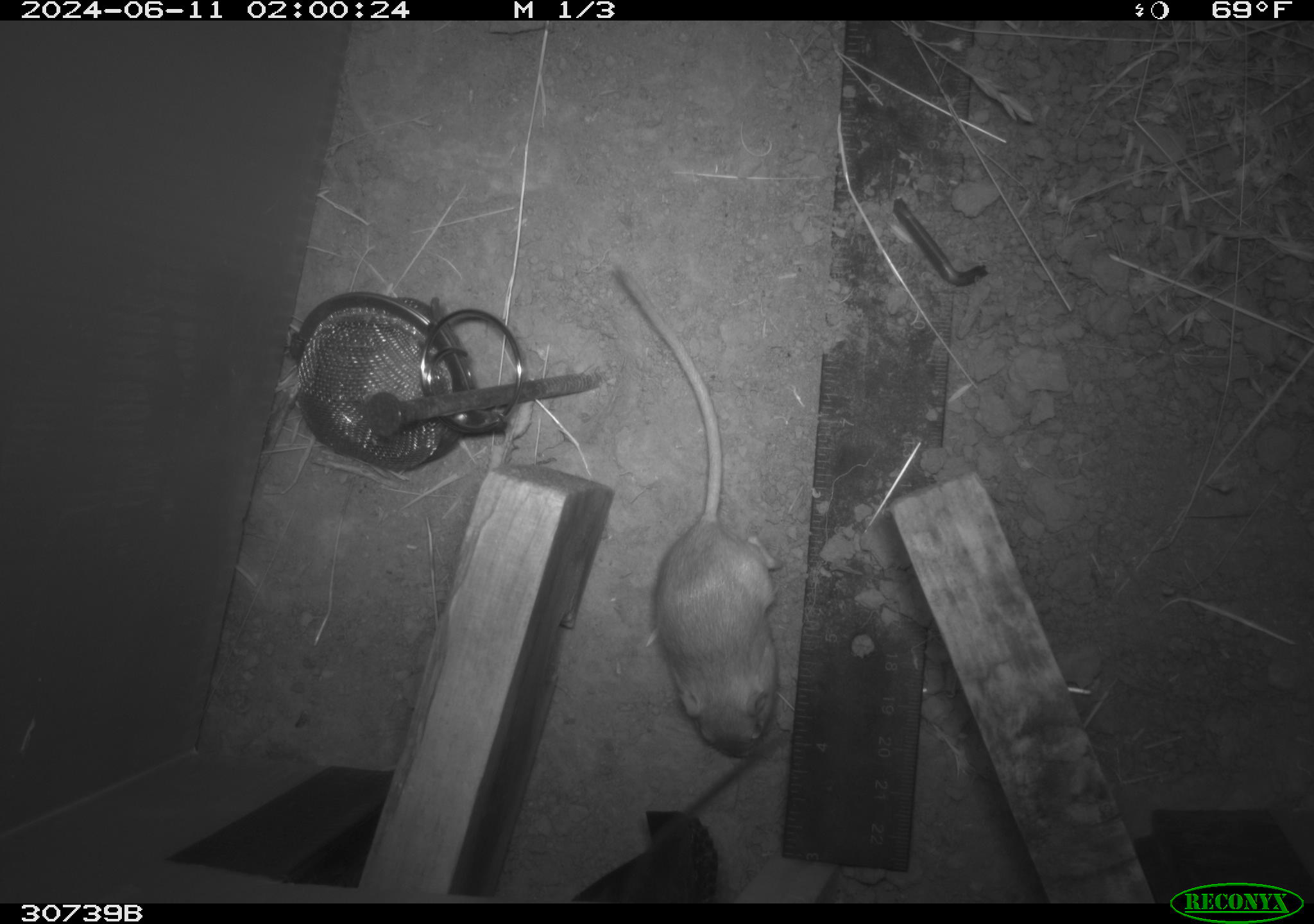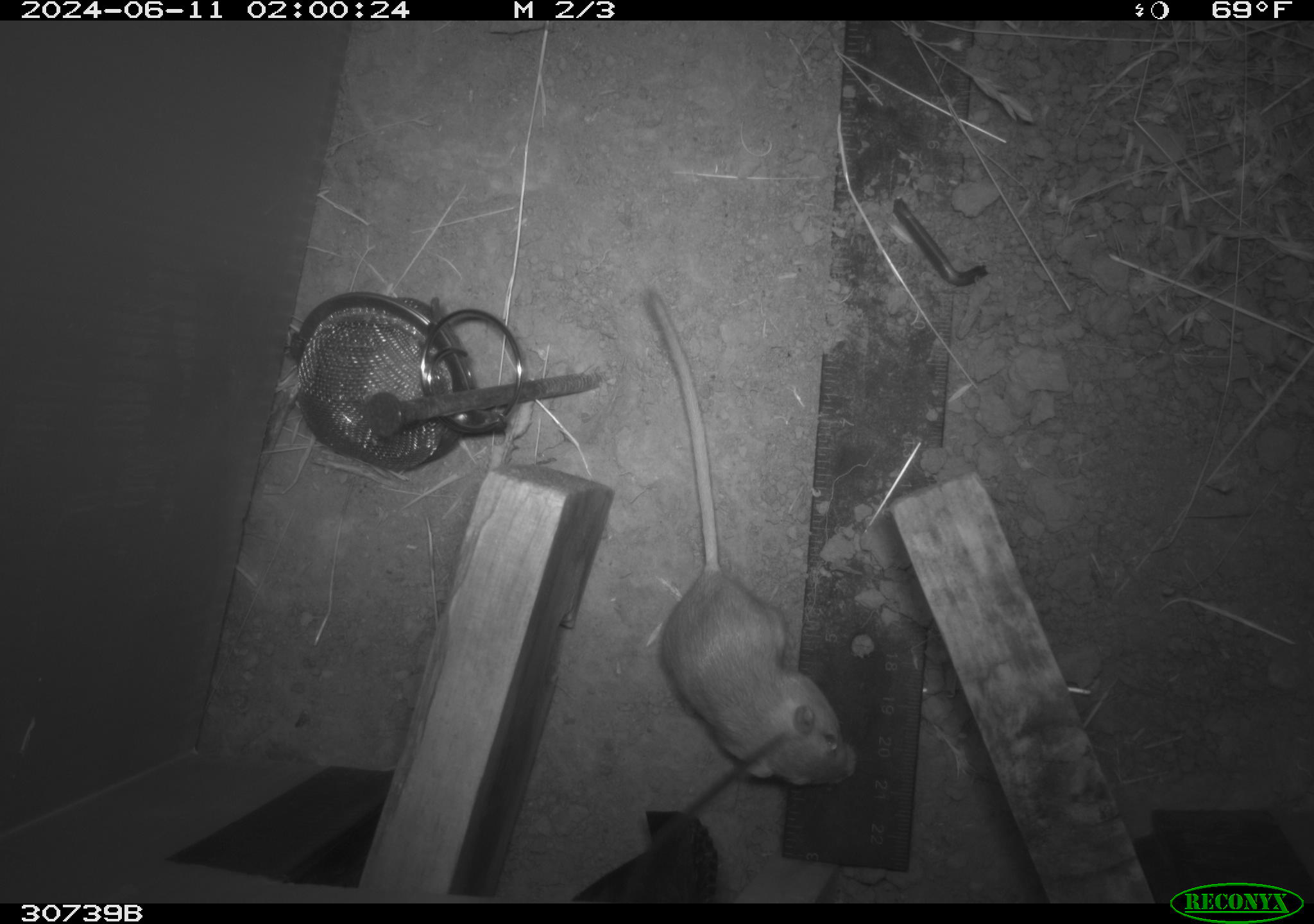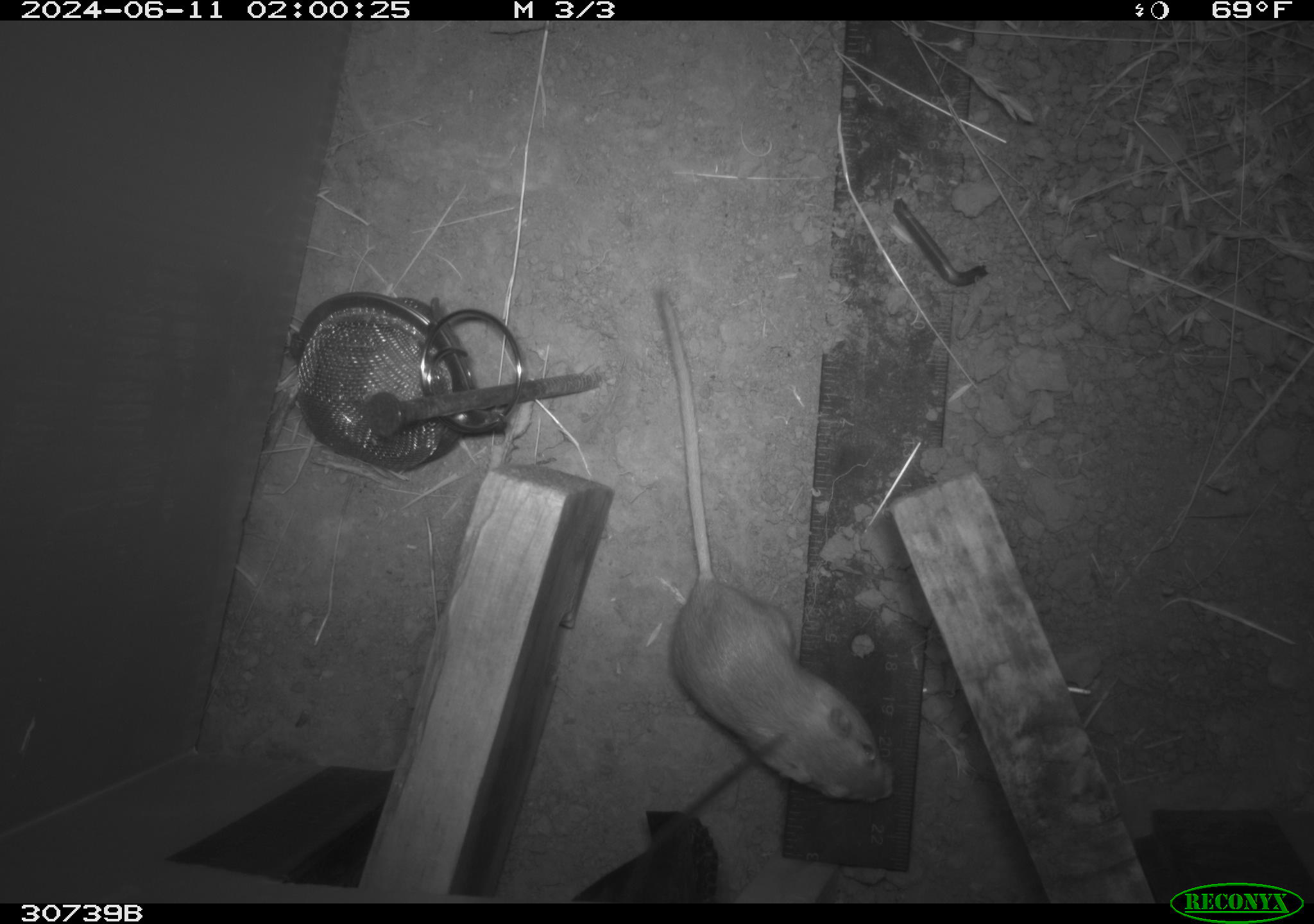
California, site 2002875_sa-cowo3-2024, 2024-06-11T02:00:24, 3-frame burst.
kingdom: Animalia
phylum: Chordata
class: Mammalia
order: Rodentia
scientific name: Rodentia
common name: mouse species